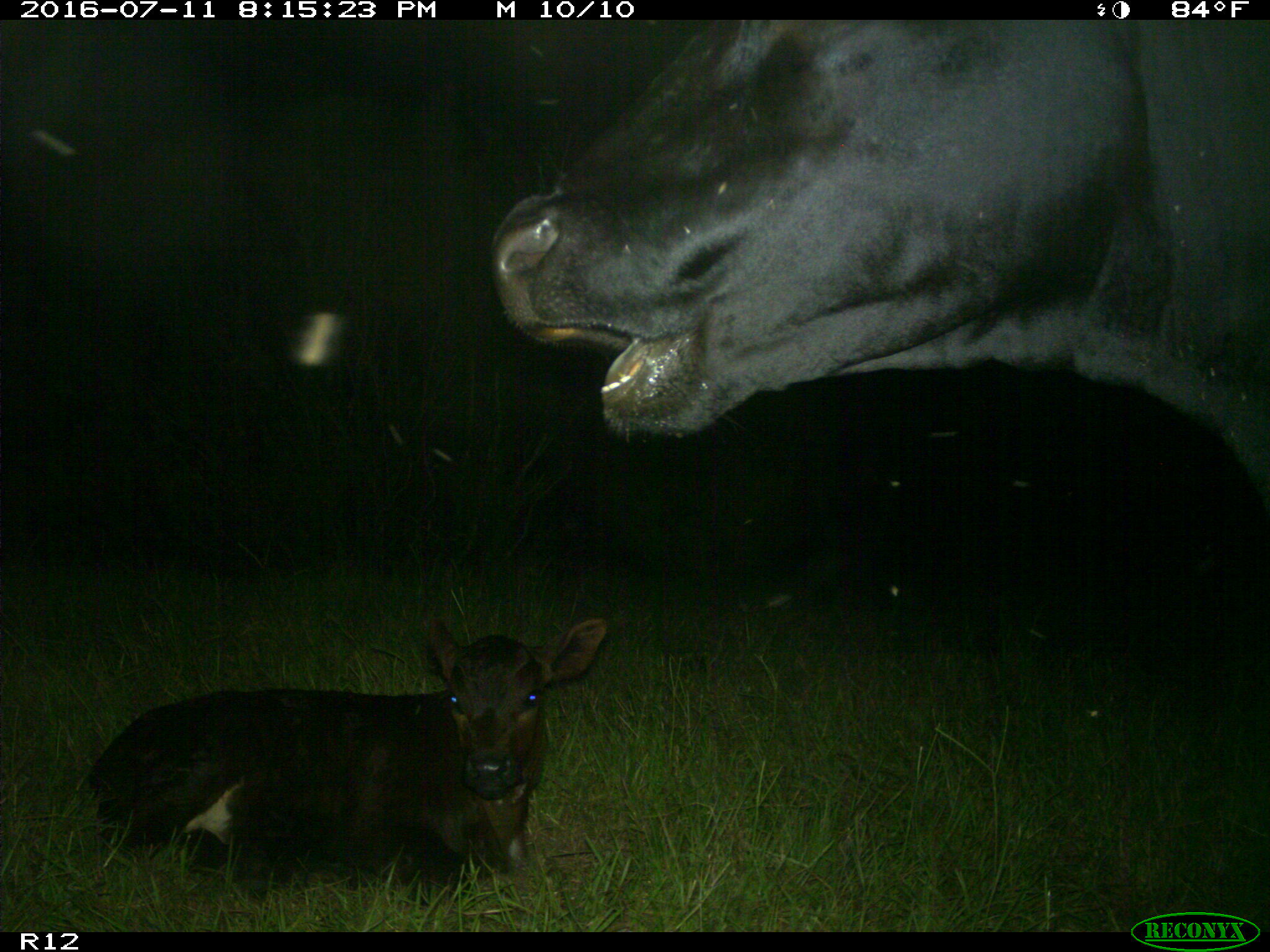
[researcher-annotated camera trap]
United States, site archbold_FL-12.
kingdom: Animalia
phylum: Chordata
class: Mammalia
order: Artiodactyla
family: Bovidae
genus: Bos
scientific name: Bos taurus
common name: domestic cow